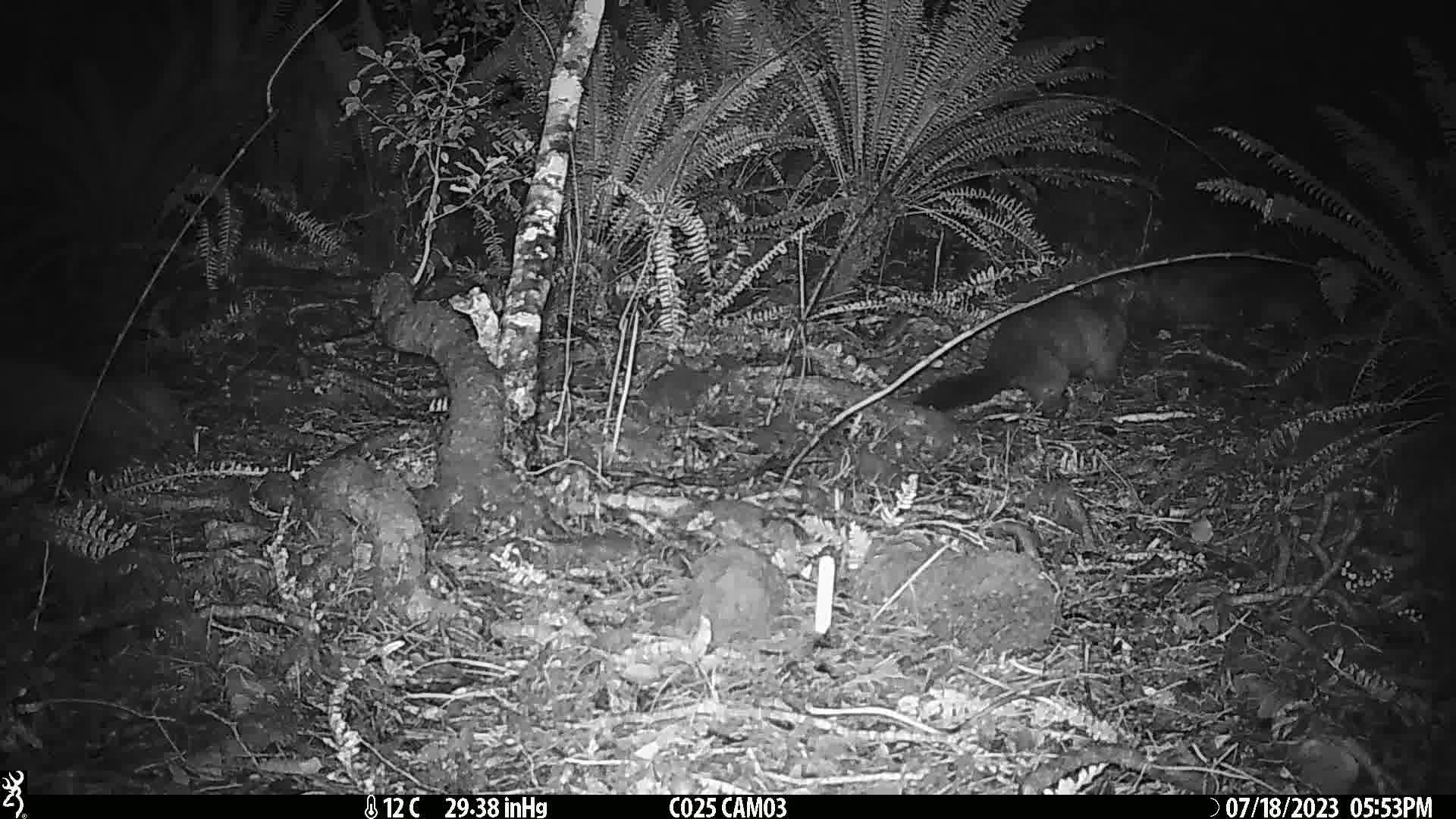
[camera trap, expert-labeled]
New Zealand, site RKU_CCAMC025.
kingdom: Animalia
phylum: Chordata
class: Mammalia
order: Diprotodontia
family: Phalangeridae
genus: Trichosurus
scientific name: Trichosurus vulpecula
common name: common brushtail possum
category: possum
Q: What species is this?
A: Possum (common brushtail possum) (Trichosurus vulpecula).